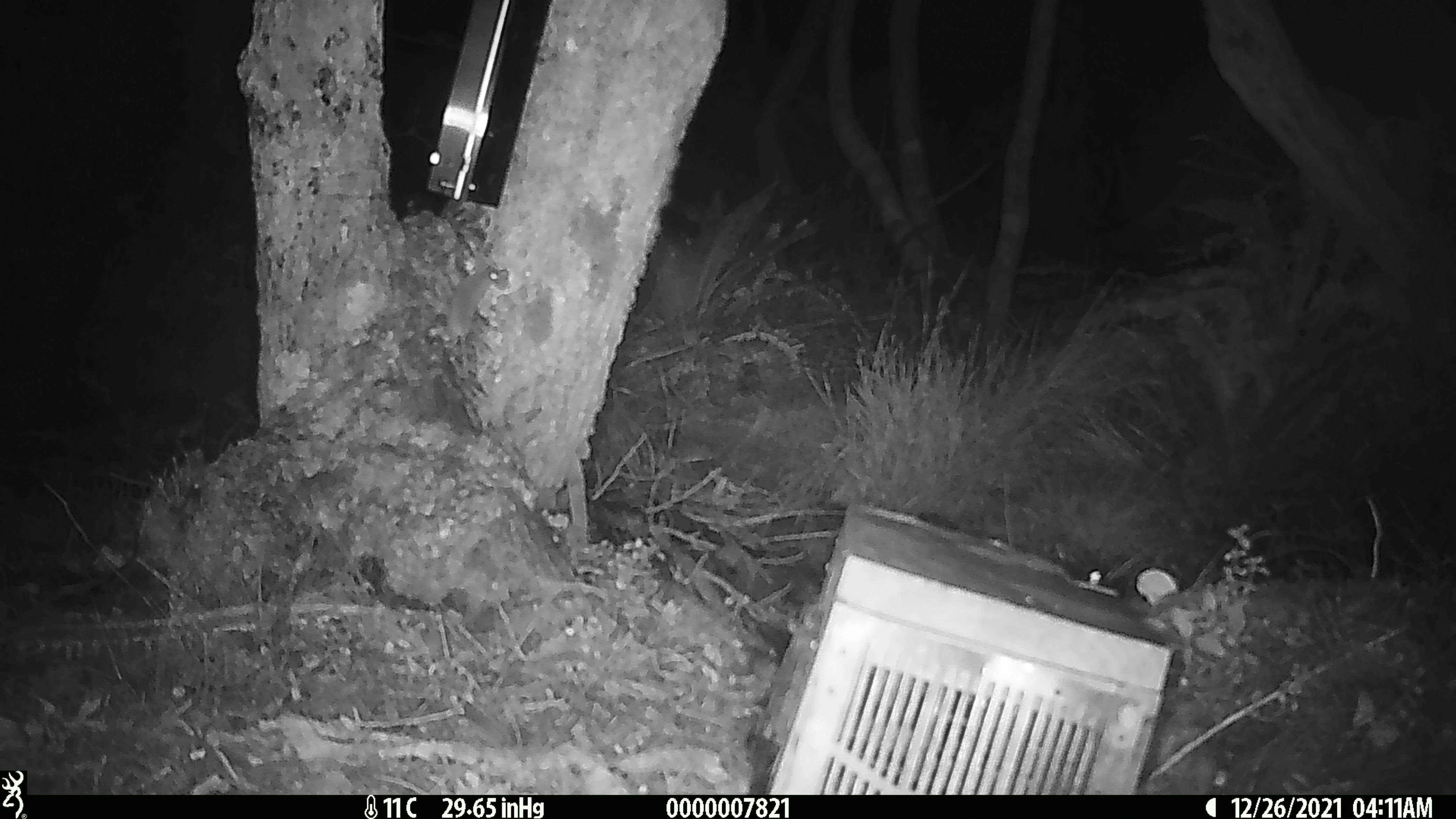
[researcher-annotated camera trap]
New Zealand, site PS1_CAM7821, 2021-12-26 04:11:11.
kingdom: Animalia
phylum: Chordata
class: Mammalia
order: Rodentia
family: Muridae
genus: Mus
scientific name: Mus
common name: mouse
Mouse (Mus).